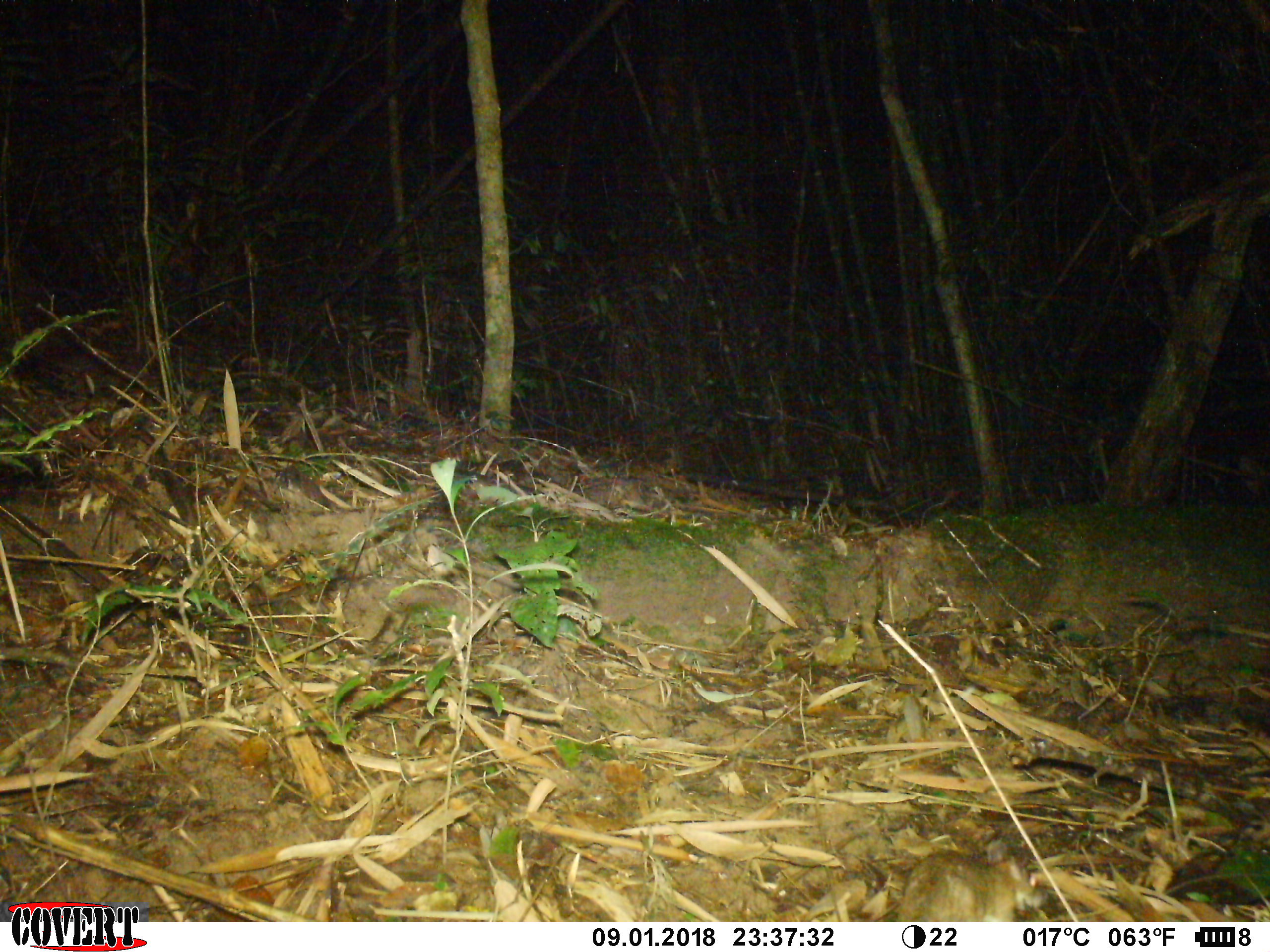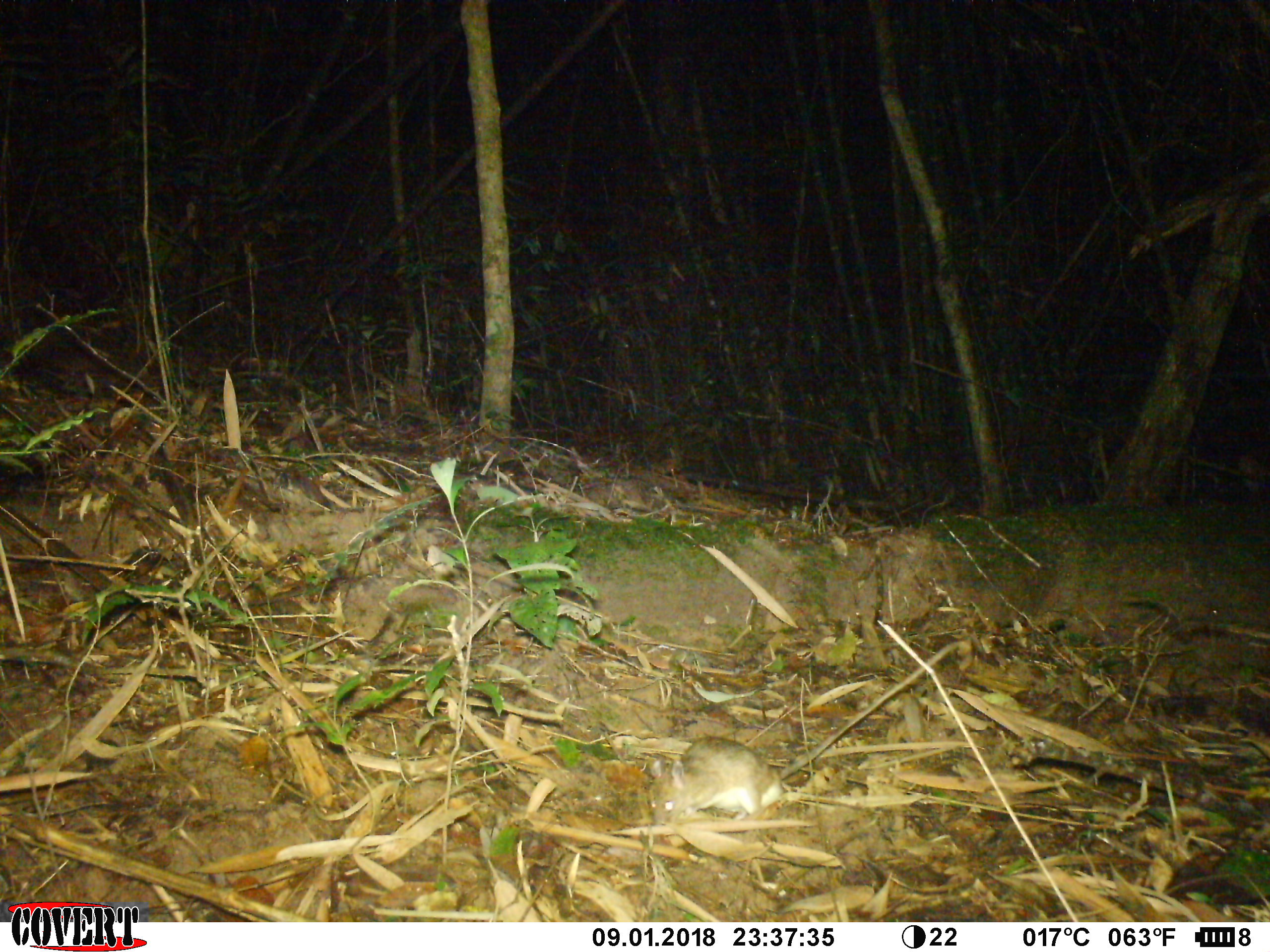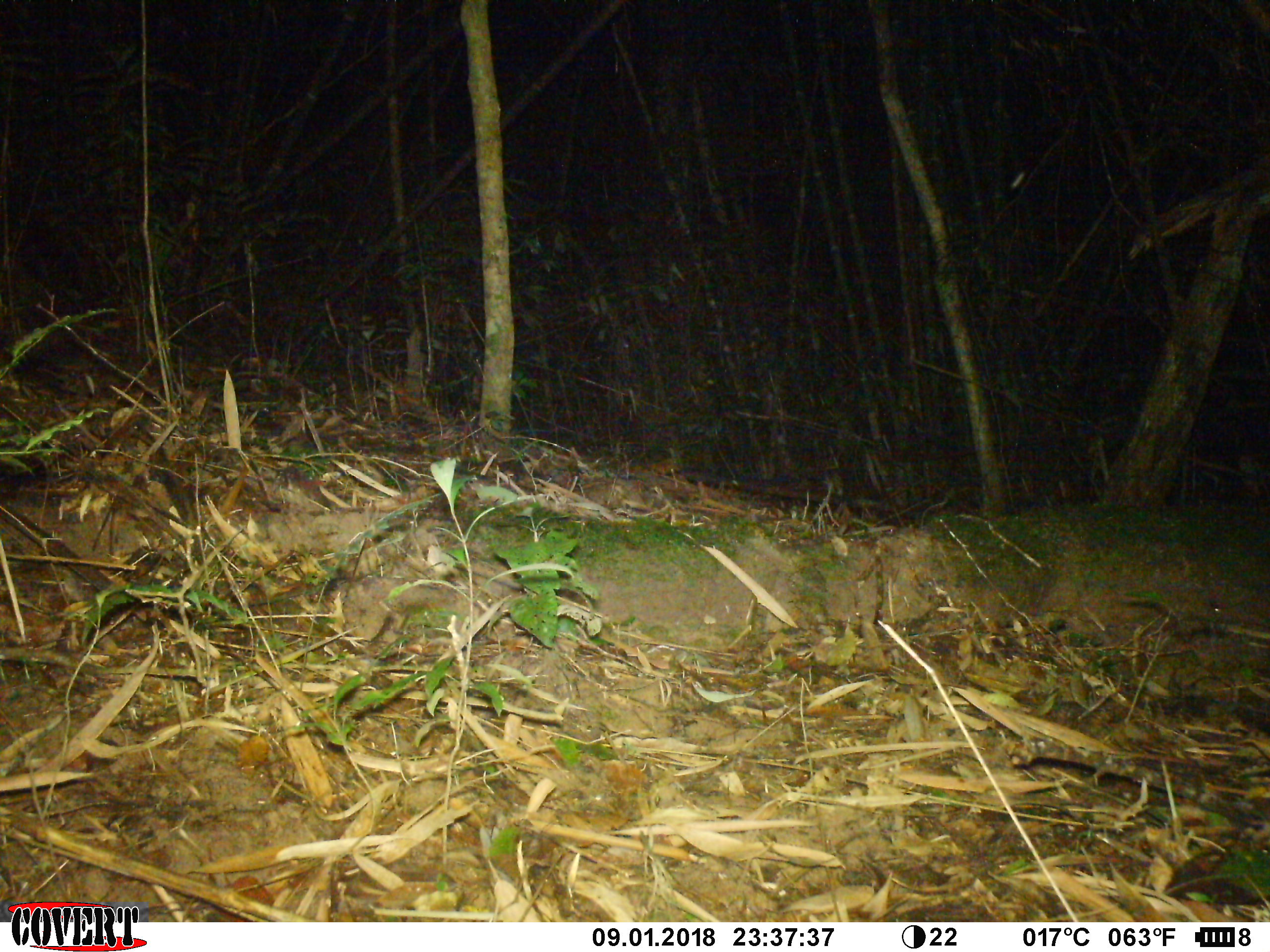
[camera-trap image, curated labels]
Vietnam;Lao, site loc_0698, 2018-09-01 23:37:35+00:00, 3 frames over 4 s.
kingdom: Animalia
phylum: Chordata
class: Mammalia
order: Rodentia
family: Muridae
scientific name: Muridae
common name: old-world mice and rats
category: unidentified murid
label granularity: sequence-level